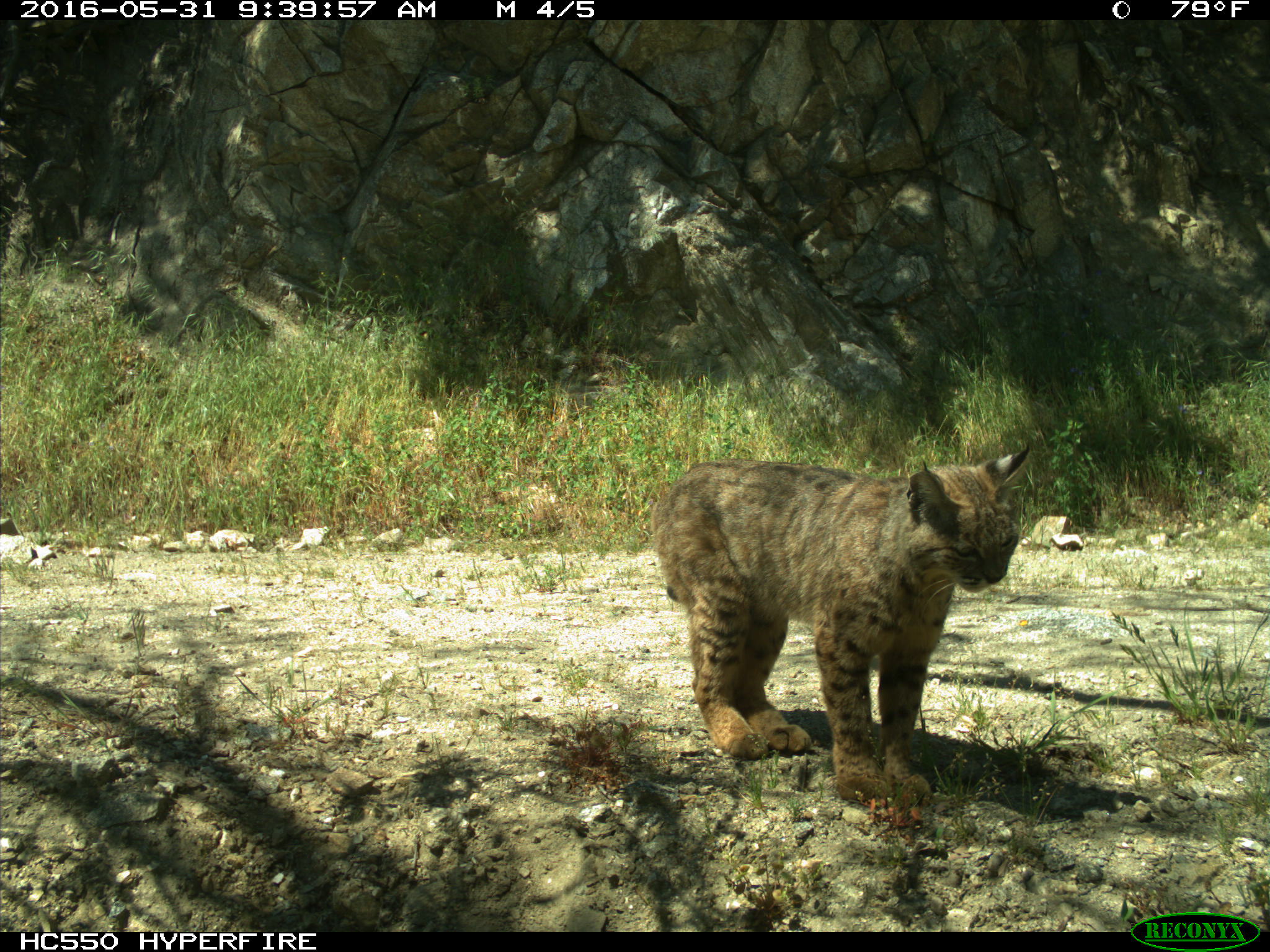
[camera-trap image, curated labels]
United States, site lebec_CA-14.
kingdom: Animalia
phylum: Chordata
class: Mammalia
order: Carnivora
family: Felidae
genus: Lynx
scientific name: Lynx rufus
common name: bobcat